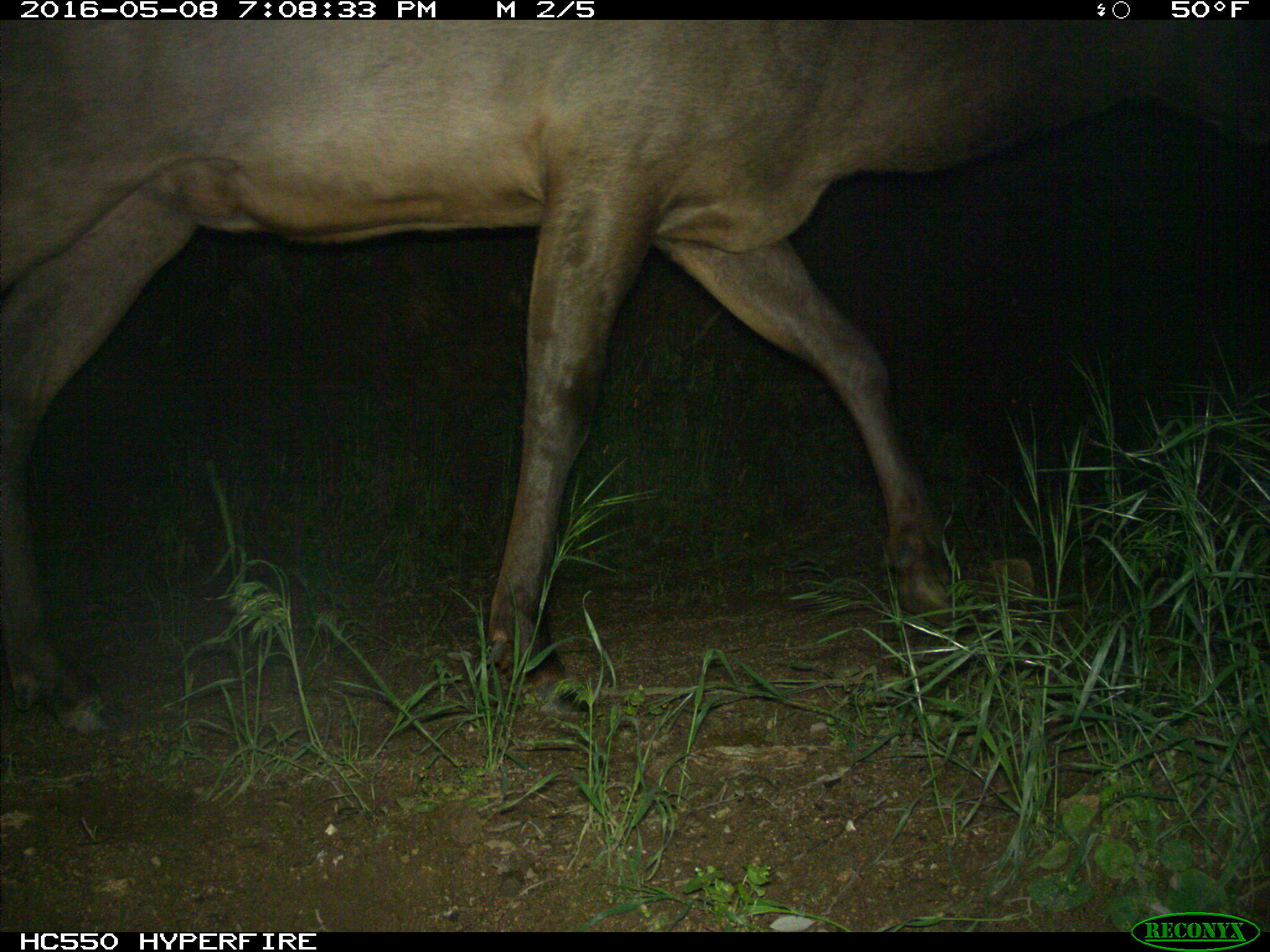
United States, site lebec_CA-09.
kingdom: Animalia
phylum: Chordata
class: Mammalia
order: Artiodactyla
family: Cervidae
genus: Cervus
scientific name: Cervus canadensis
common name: elk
Cervus canadensis (elk).